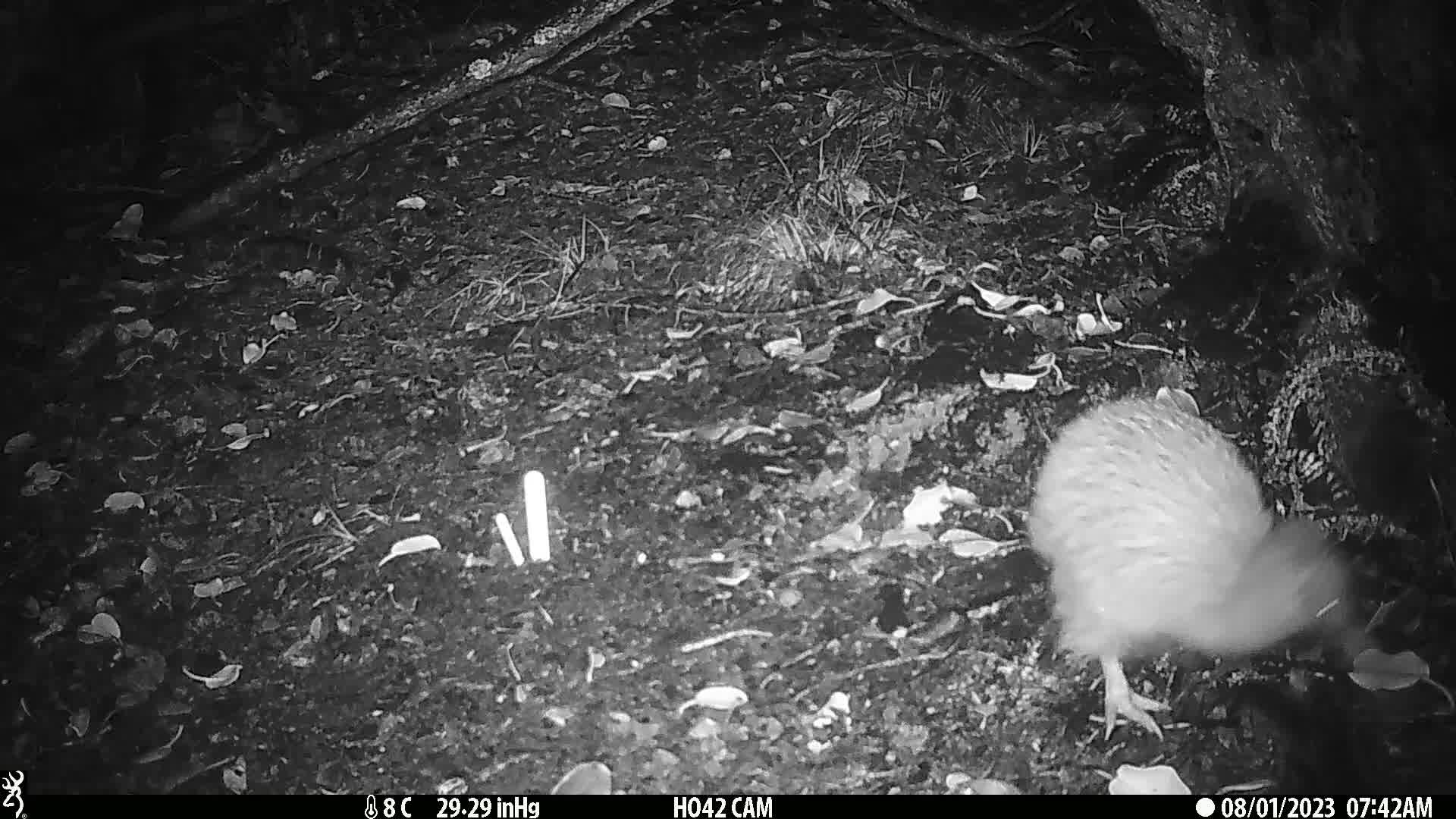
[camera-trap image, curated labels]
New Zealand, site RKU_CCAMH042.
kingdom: Animalia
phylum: Chordata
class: Aves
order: Apterygiformes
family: Apterygidae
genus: Apteryx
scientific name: Apteryx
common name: kiwi